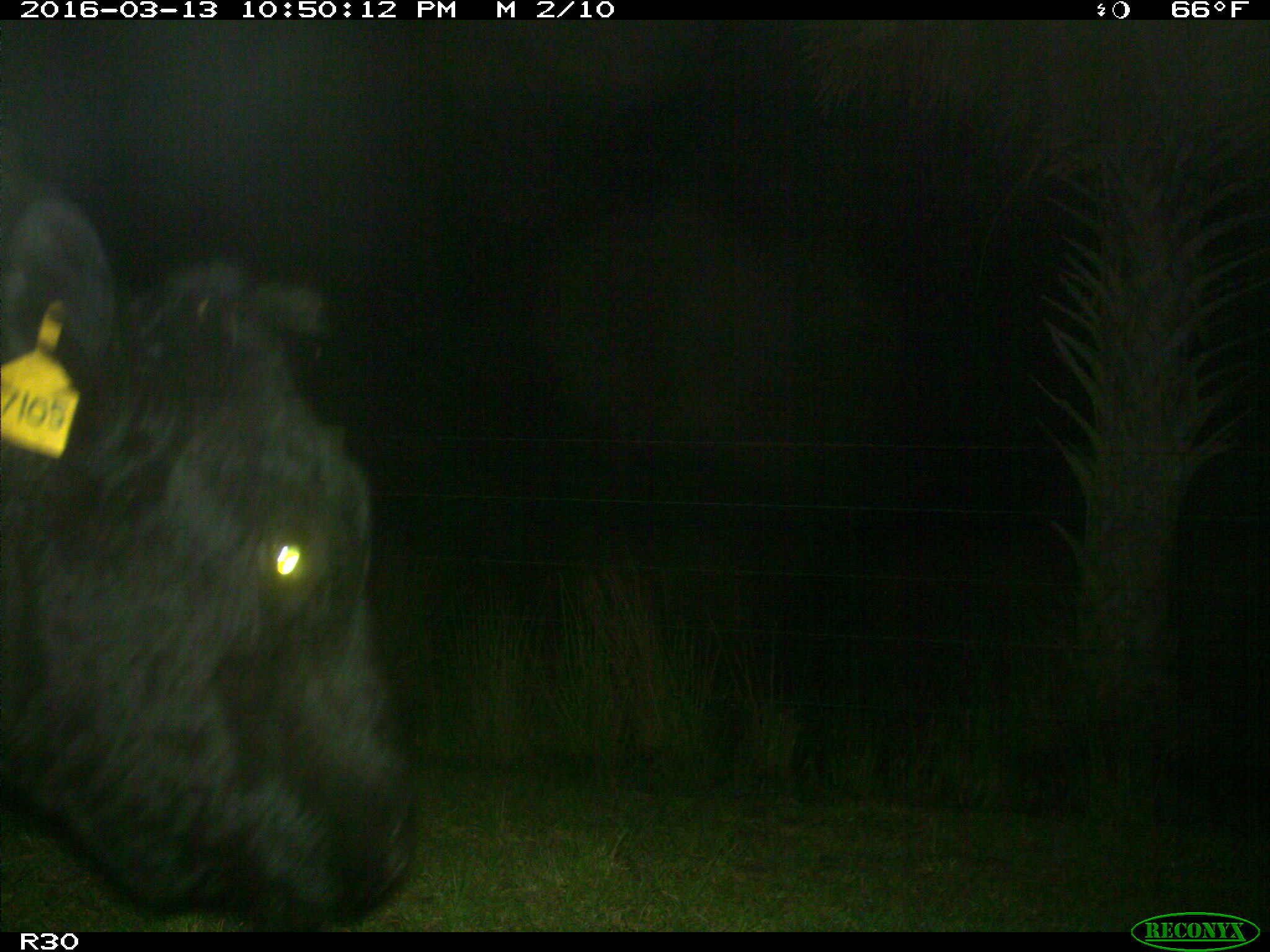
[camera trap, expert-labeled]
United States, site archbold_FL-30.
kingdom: Animalia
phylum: Chordata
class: Mammalia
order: Artiodactyla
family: Bovidae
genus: Bos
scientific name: Bos taurus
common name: domestic cow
Bos taurus (domestic cow).